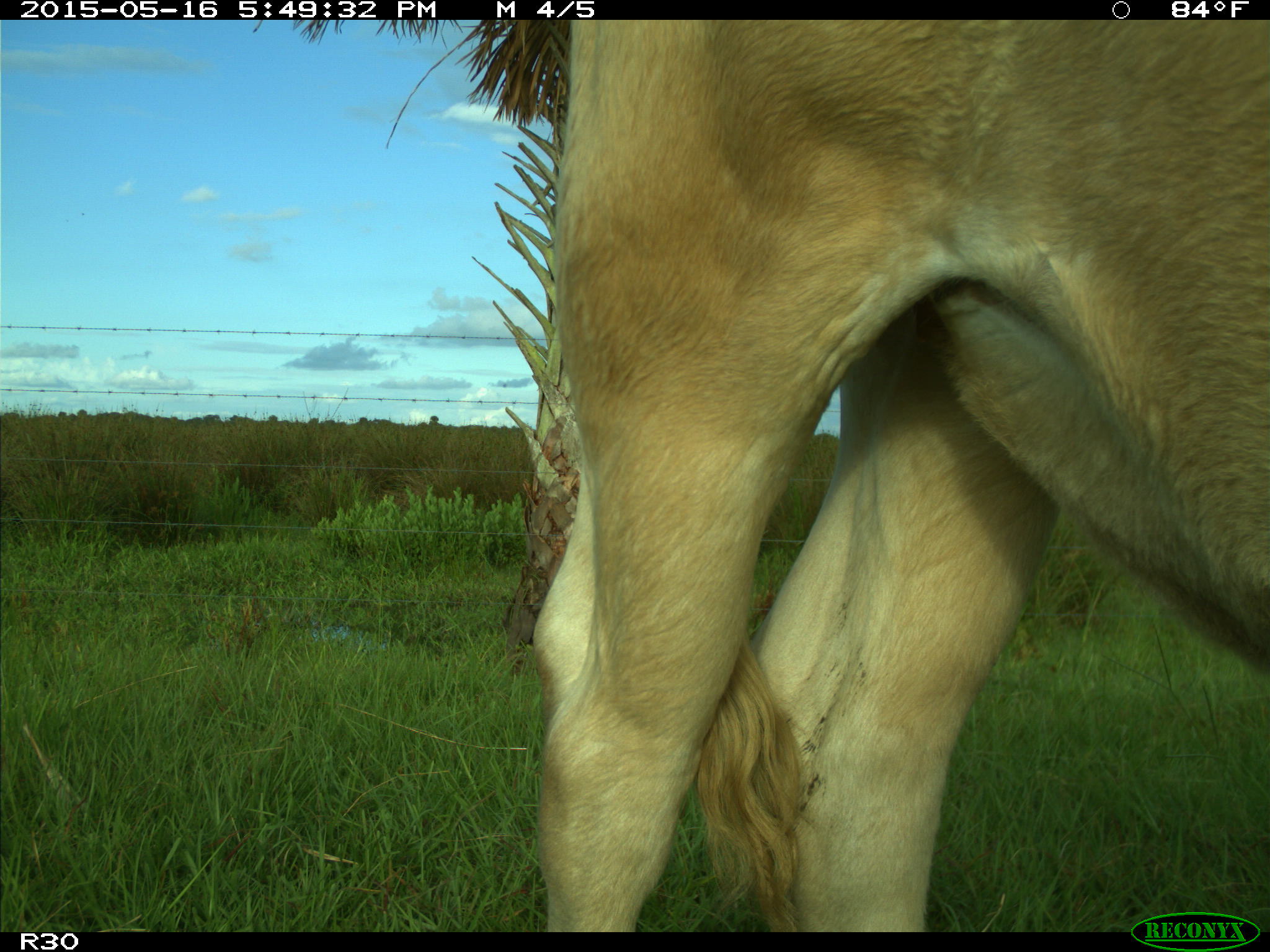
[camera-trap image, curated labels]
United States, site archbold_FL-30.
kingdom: Animalia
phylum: Chordata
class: Mammalia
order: Artiodactyla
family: Bovidae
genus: Bos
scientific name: Bos taurus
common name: domestic cow